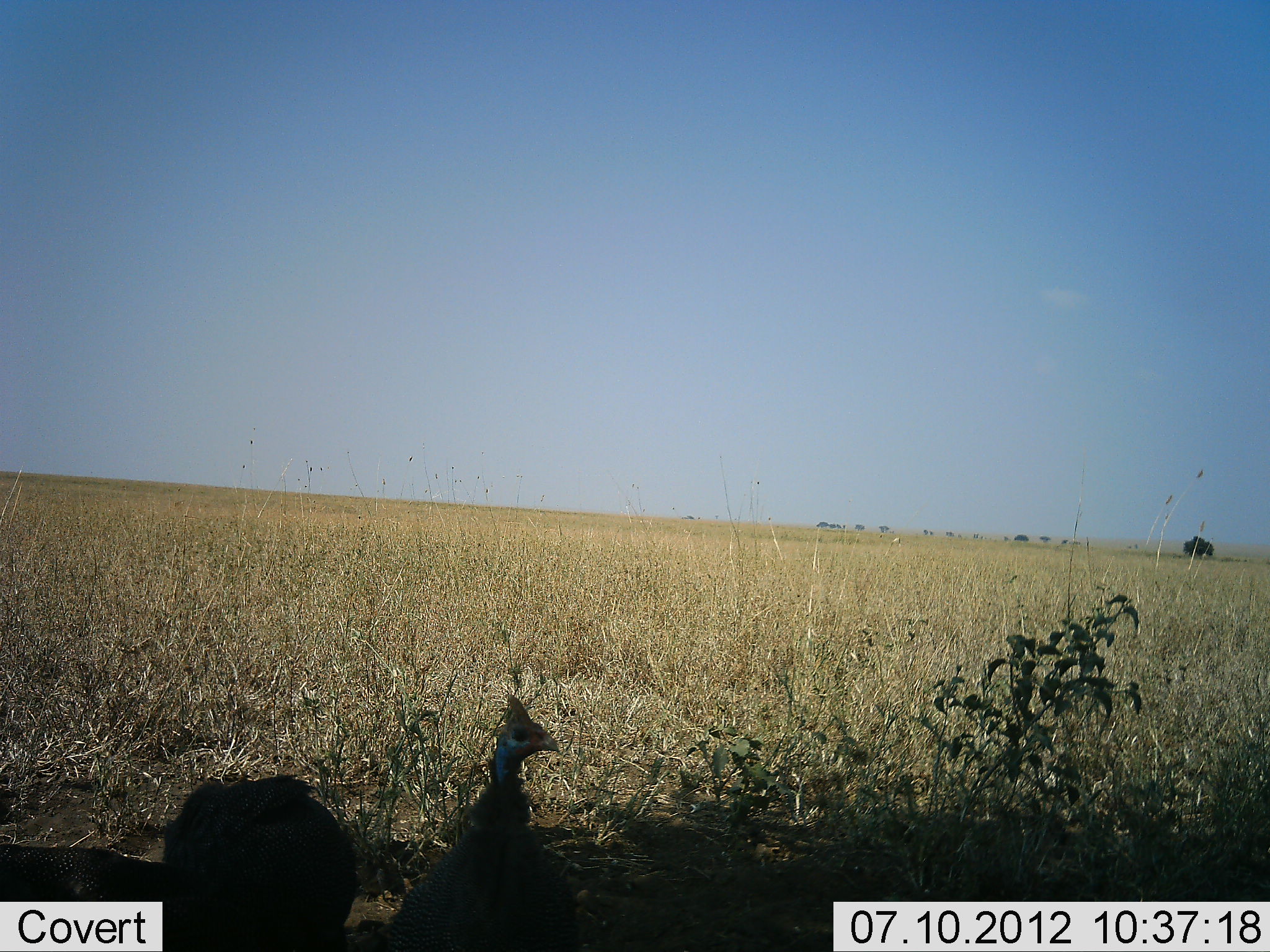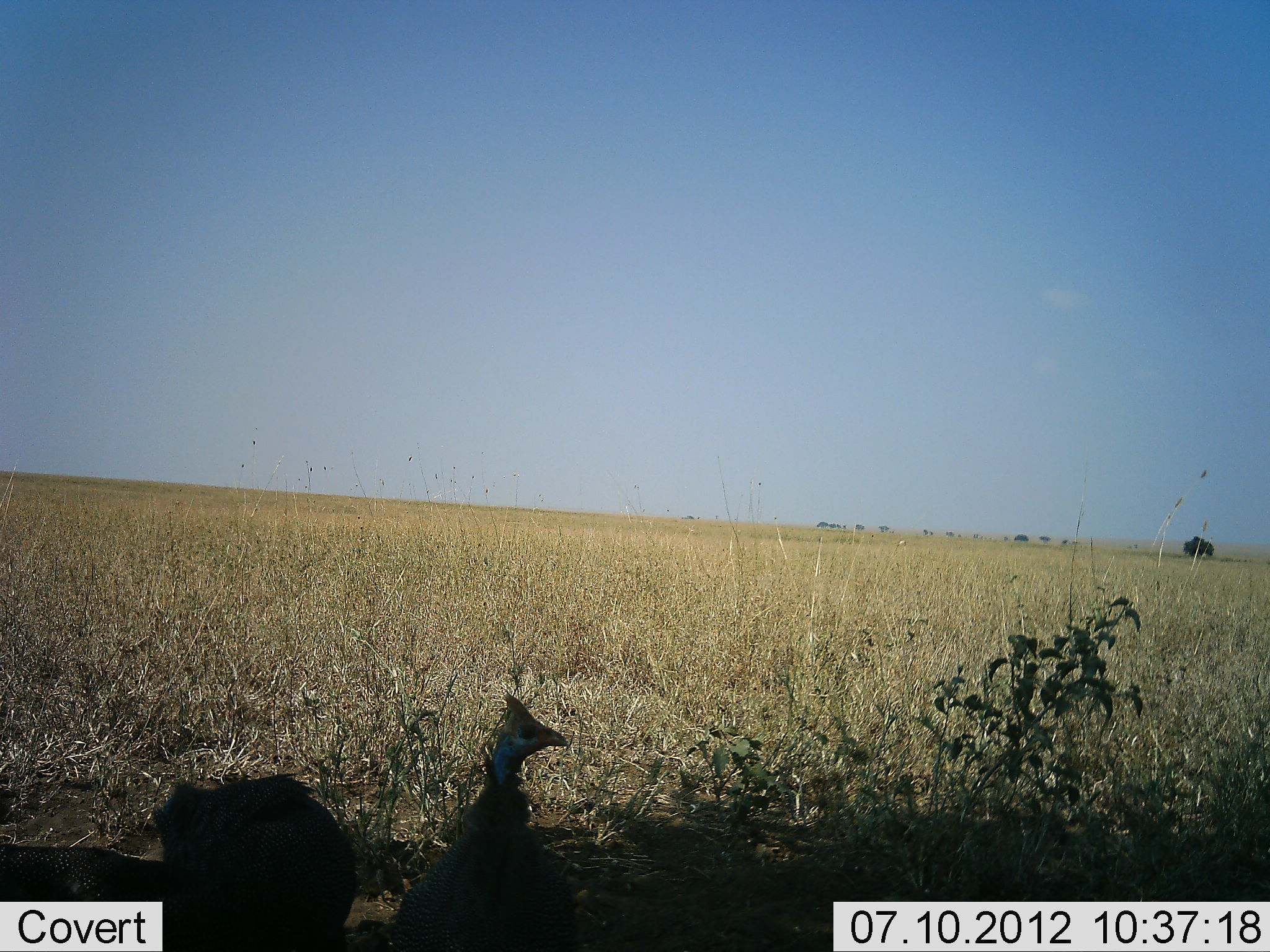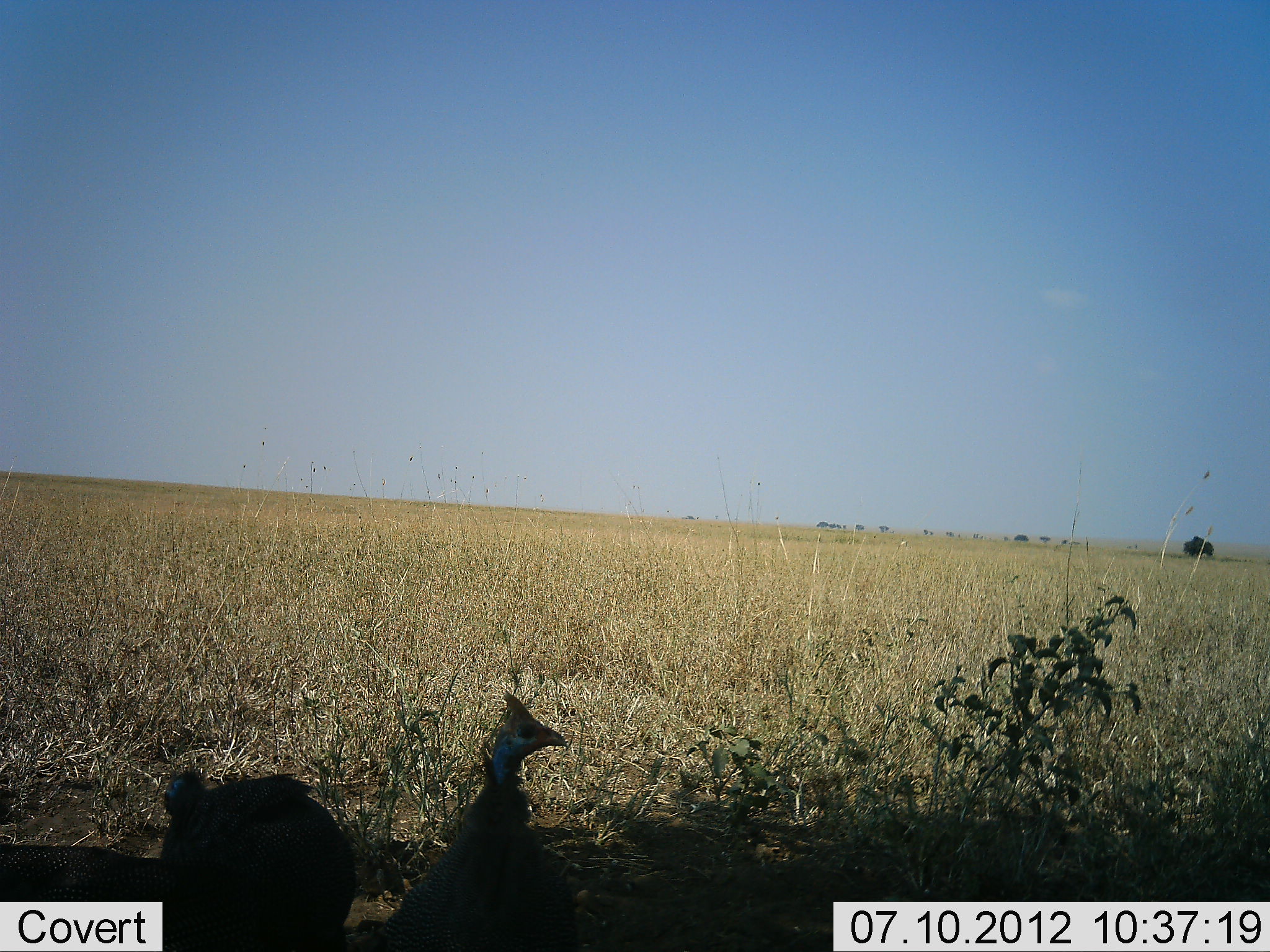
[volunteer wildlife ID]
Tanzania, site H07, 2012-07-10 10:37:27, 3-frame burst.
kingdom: Animalia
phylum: Chordata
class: Aves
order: Galliformes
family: Numididae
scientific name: Numididae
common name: guinea fowl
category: guineafowl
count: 2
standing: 80%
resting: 20%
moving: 0%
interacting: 0%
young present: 0%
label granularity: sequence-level